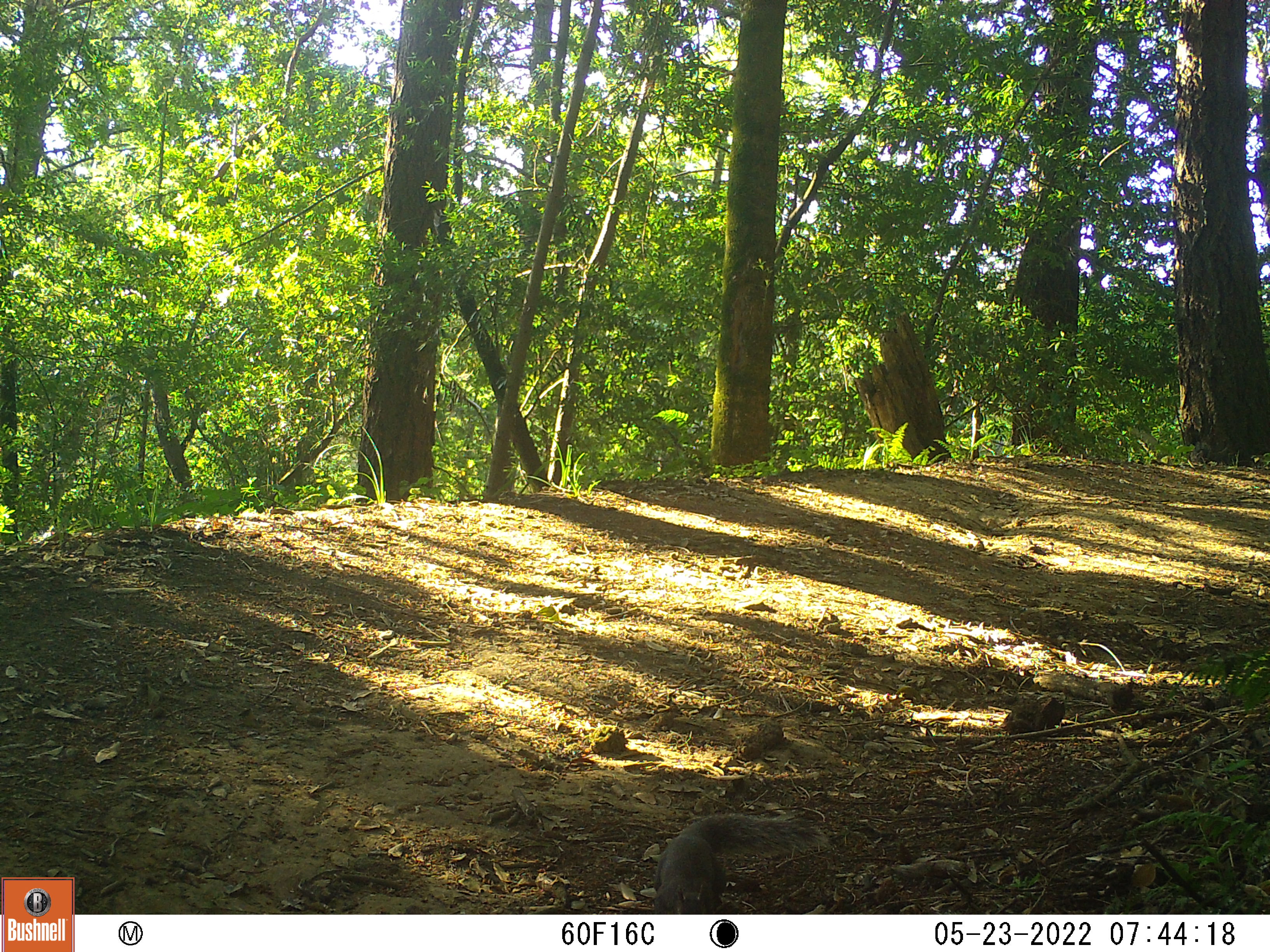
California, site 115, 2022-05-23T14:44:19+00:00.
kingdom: Animalia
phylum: Chordata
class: Mammalia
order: Rodentia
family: Sciuridae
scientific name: Sciuridae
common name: squirrel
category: unknown squirrel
Unknown squirrel (squirrel) (Sciuridae).